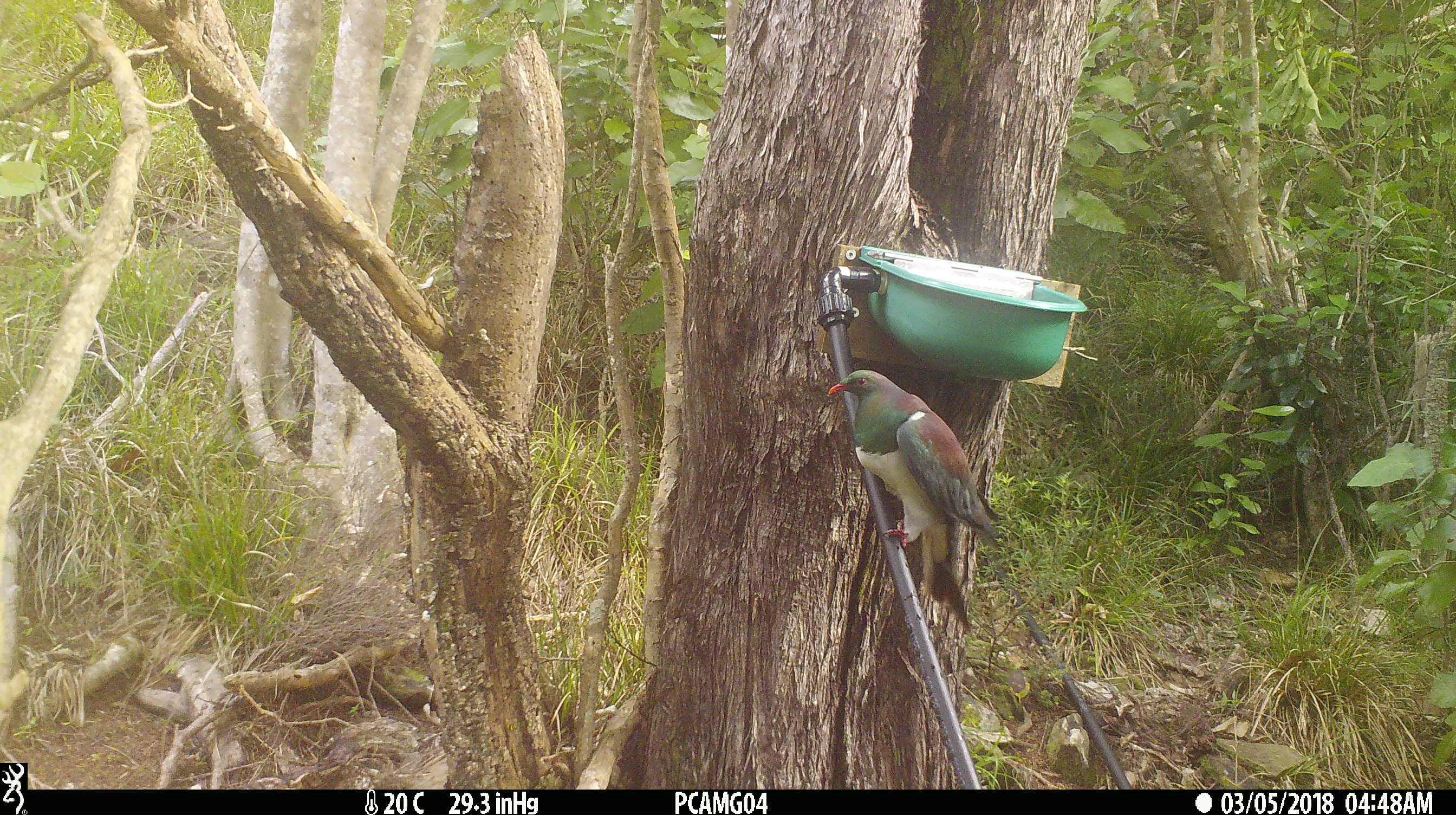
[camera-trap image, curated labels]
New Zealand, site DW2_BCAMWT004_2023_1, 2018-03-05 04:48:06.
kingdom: Animalia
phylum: Chordata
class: Aves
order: Columbiformes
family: Columbidae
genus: Hemiphaga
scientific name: Hemiphaga novaeseelandiae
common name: new zealand pigeon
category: kereru